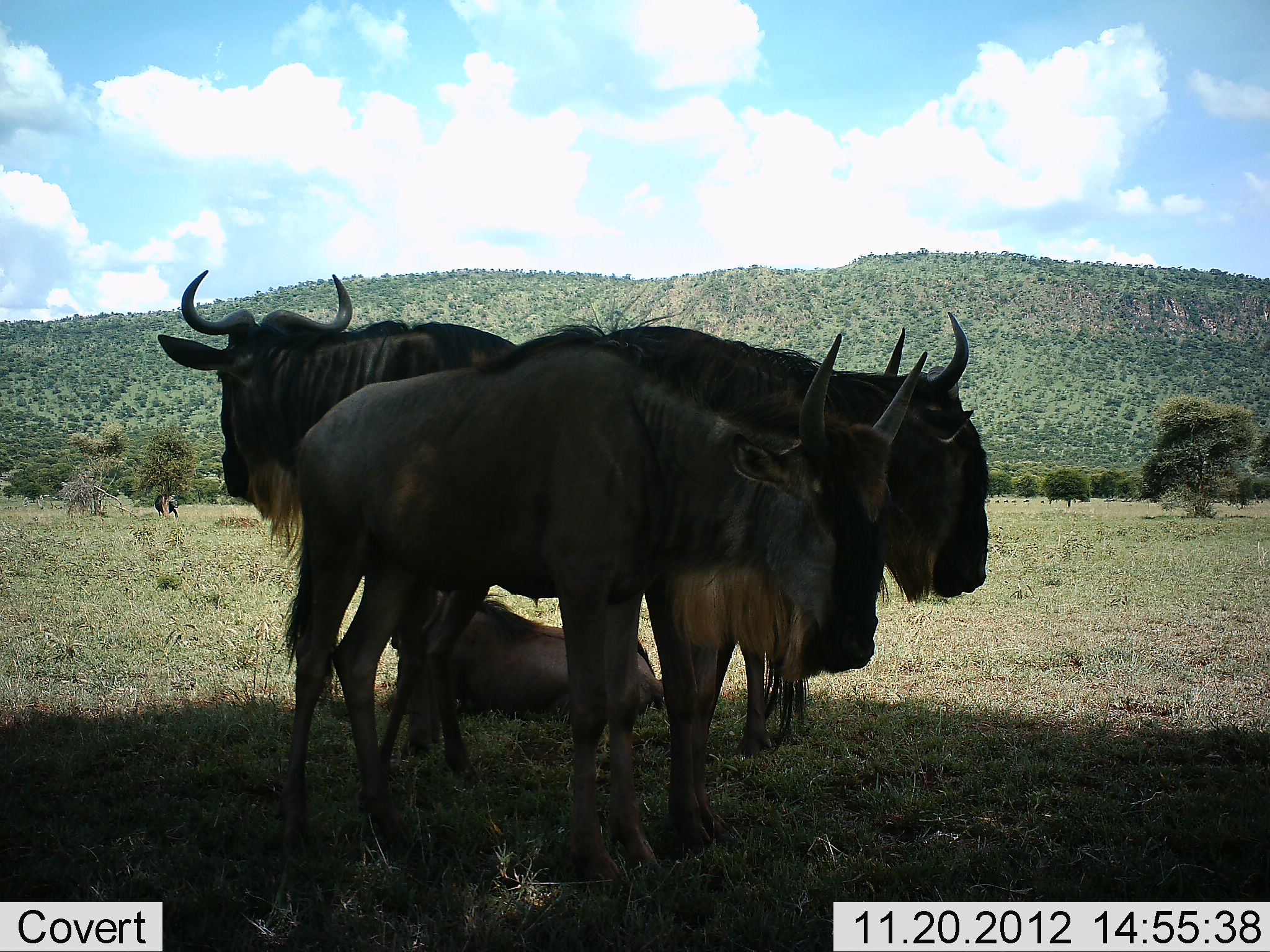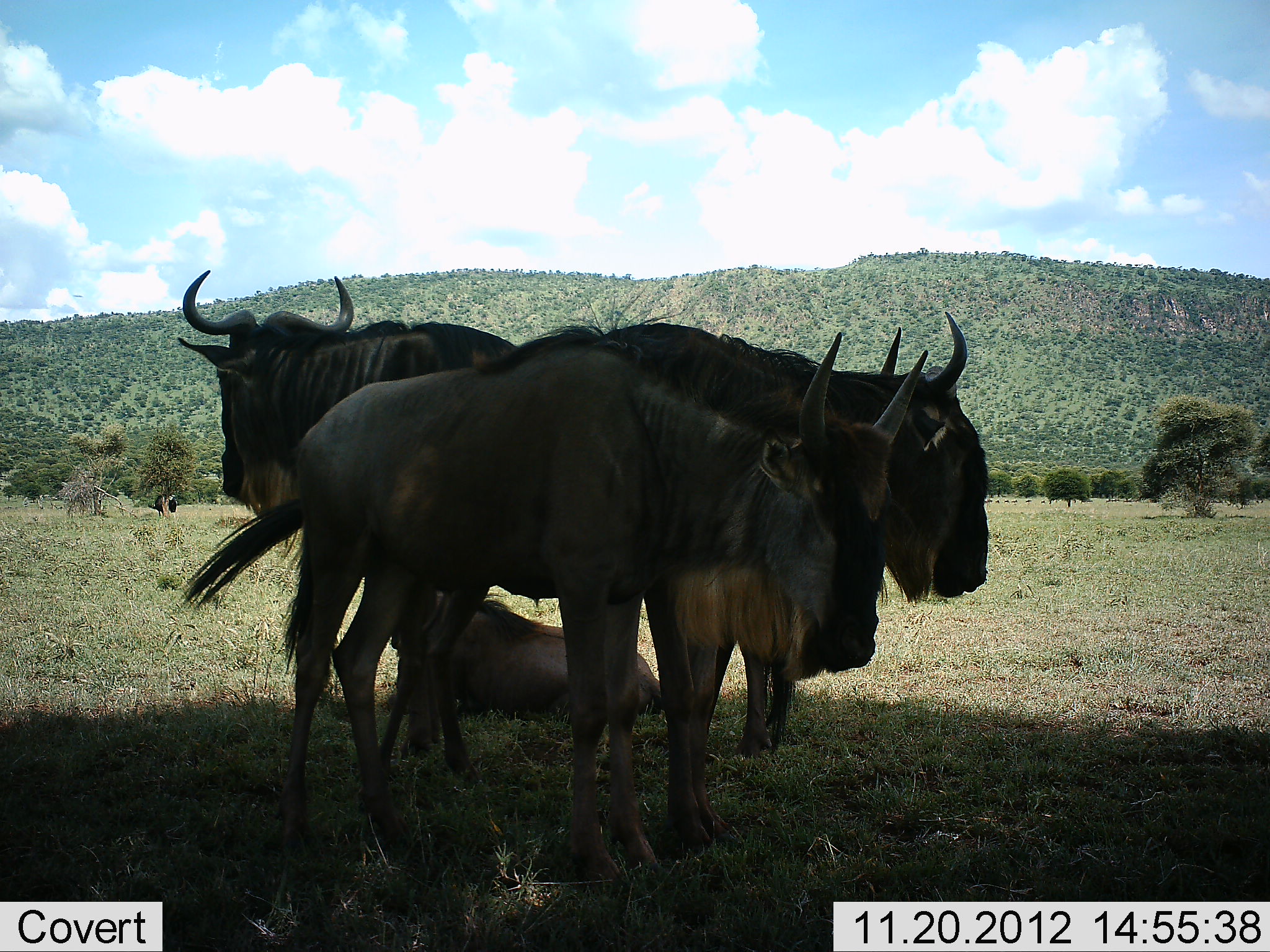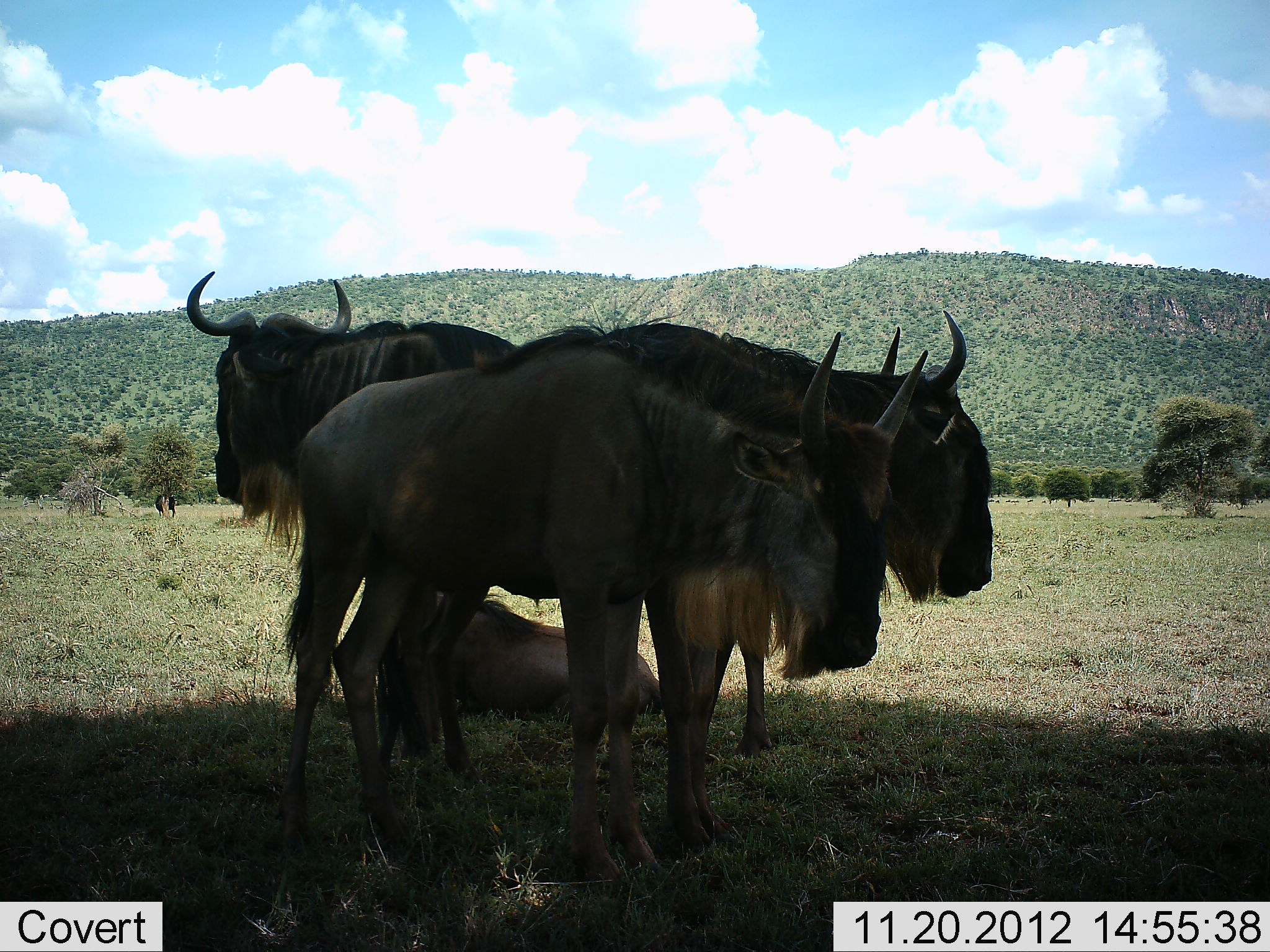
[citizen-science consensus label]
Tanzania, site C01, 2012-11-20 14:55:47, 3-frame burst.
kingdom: Animalia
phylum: Chordata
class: Mammalia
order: Artiodactyla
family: Bovidae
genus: Connochaetes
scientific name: Connochaetes taurinus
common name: blue wildebeest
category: wildebeest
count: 4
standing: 92%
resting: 92%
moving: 0%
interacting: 0%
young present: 17%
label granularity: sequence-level